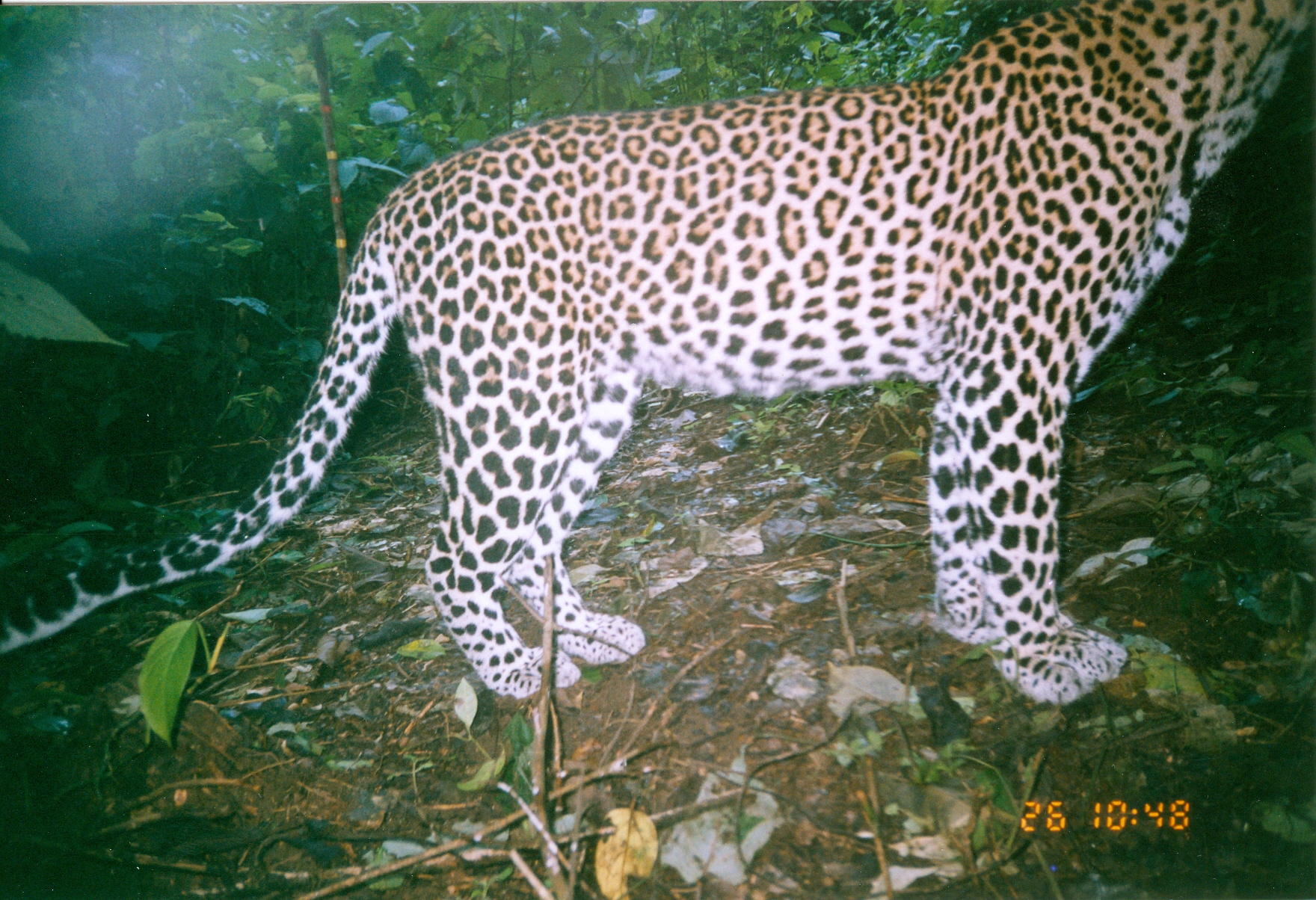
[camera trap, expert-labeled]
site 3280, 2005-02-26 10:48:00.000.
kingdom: Animalia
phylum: Chordata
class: Mammalia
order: Carnivora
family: Felidae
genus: Panthera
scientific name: Panthera pardus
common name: leopard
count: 1